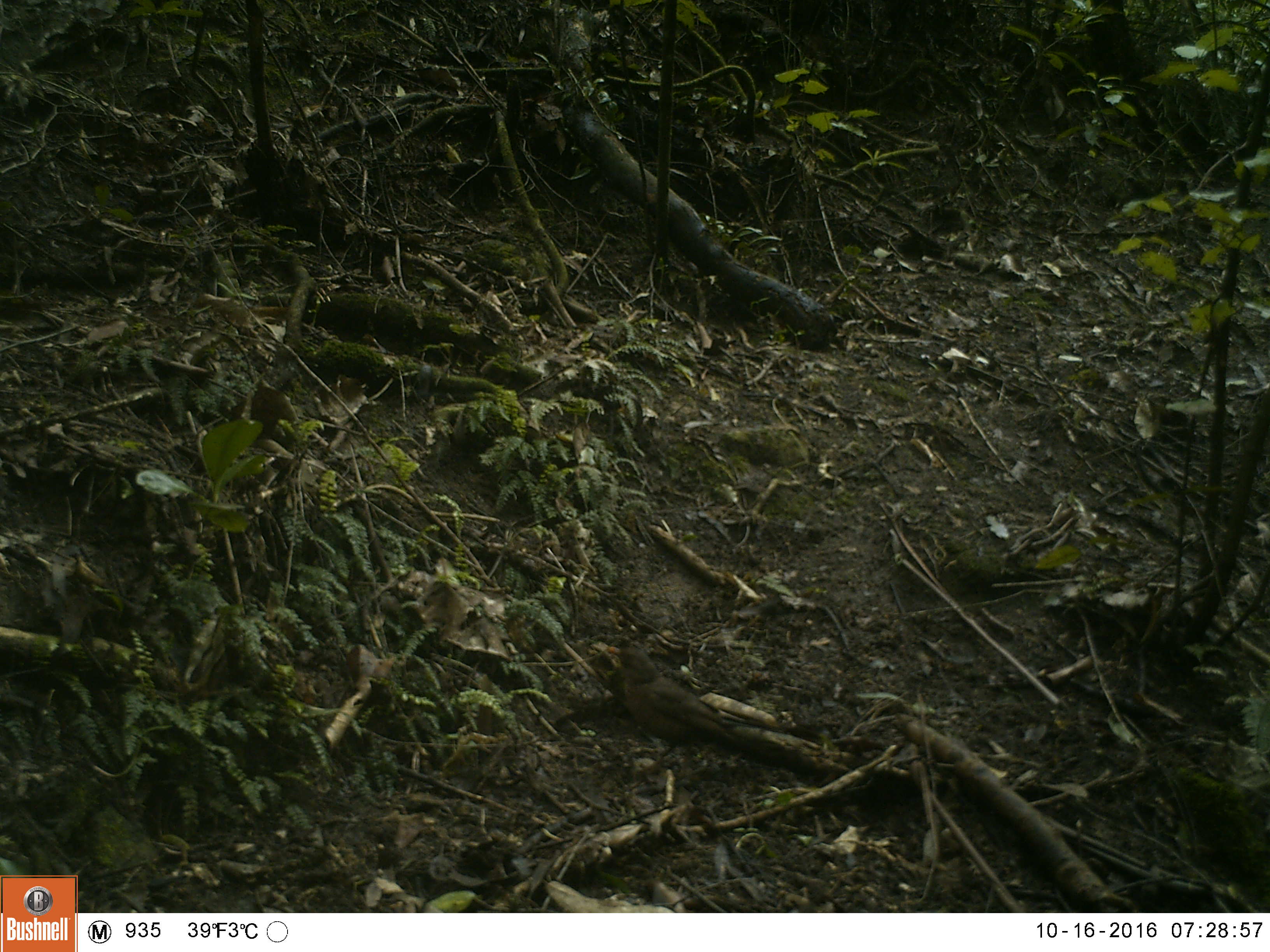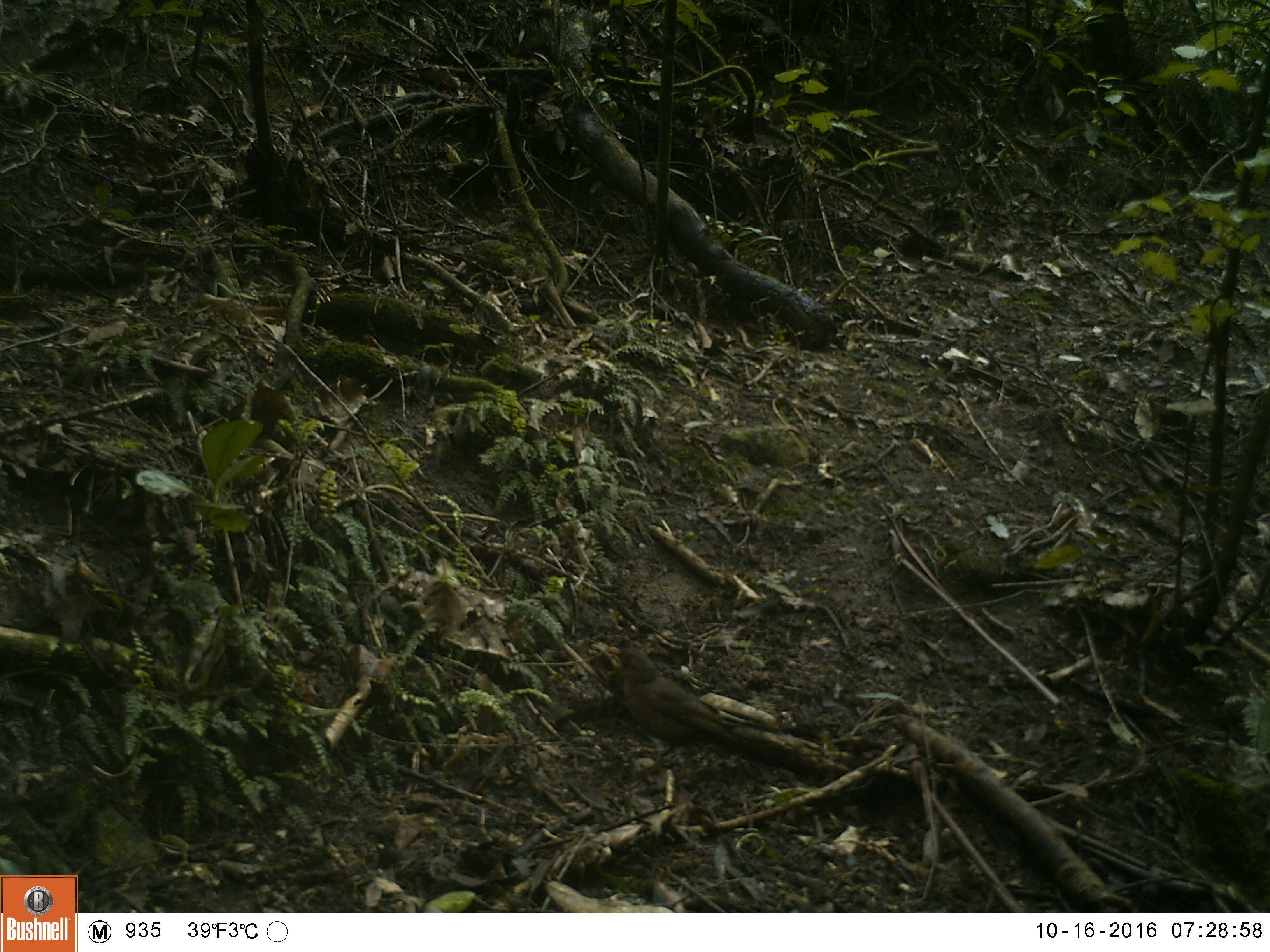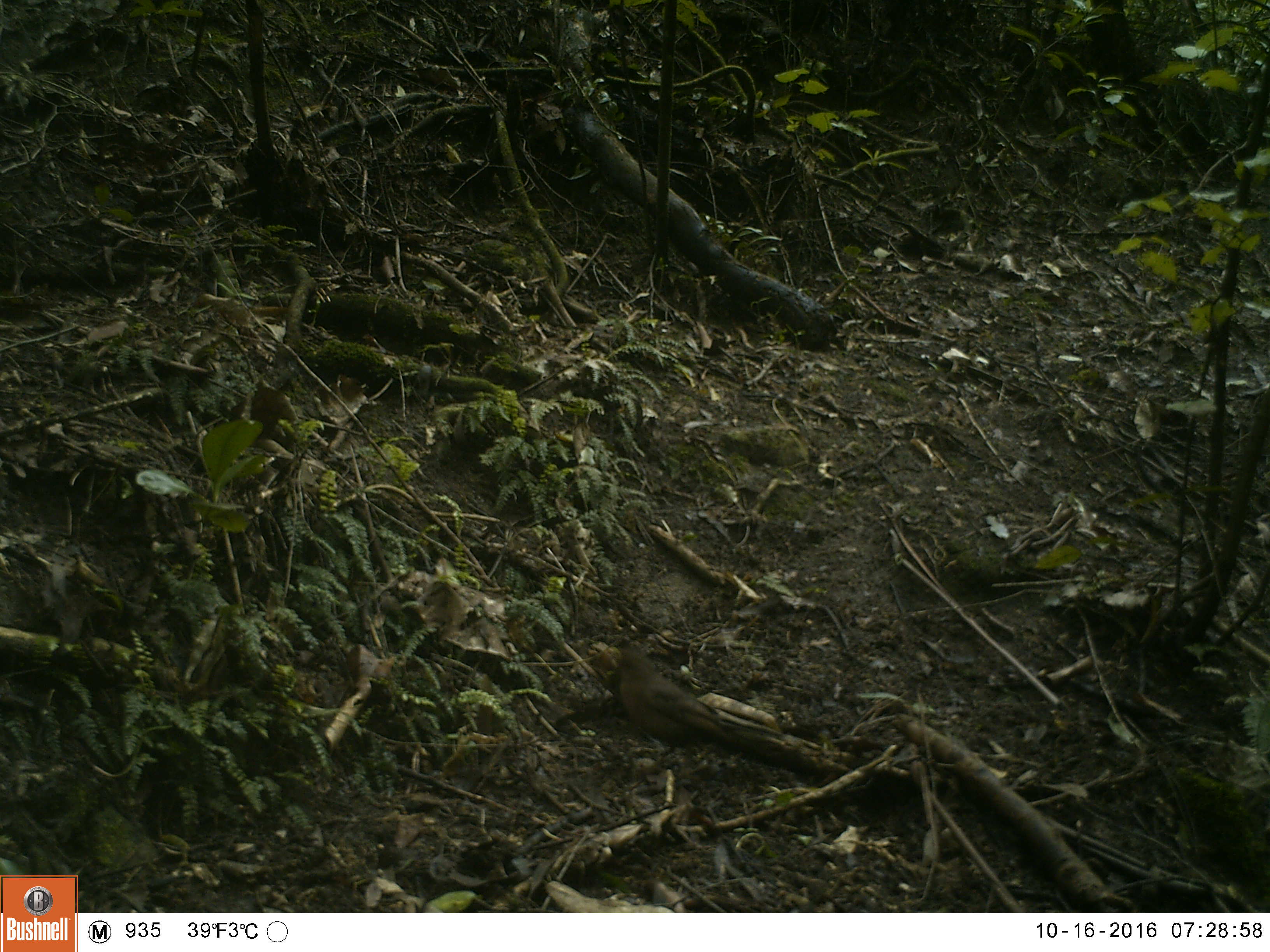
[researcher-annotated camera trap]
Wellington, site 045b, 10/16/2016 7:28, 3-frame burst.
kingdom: Animalia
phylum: Chordata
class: Aves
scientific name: Aves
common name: bird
Bird (Aves).